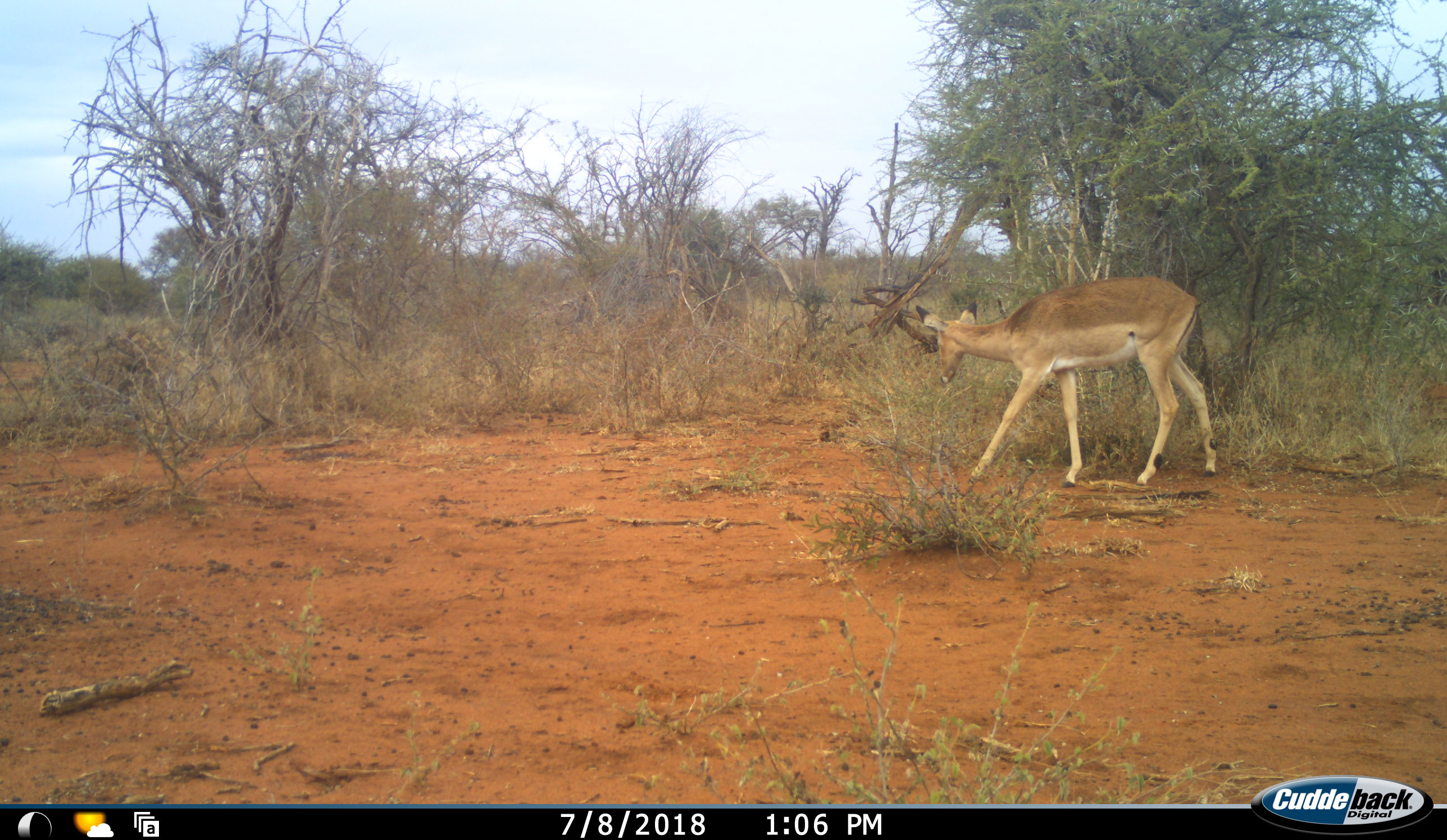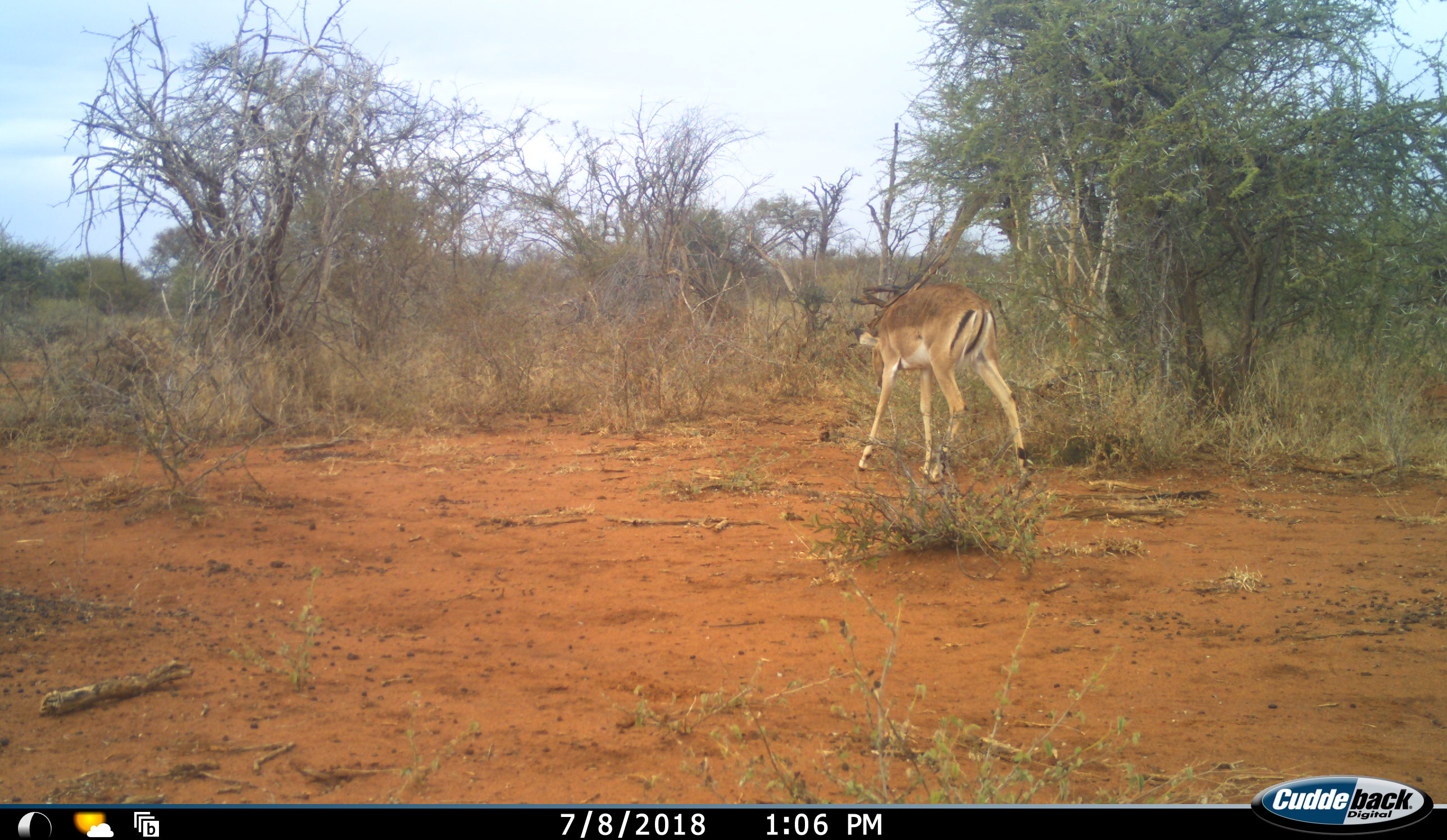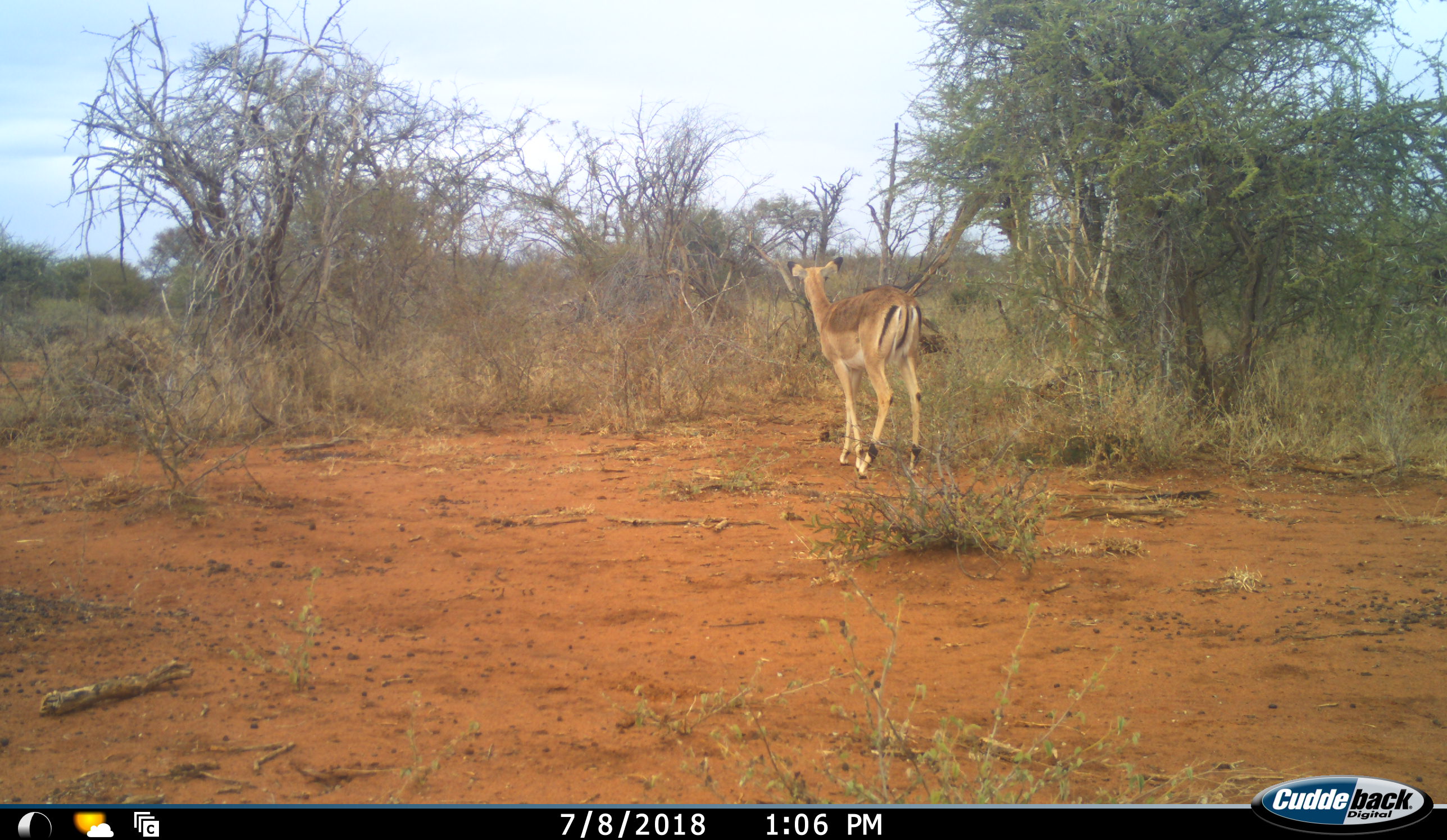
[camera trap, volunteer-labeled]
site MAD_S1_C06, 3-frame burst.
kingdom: Animalia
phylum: Chordata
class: Mammalia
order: Artiodactyla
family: Bovidae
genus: Aepyceros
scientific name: Aepyceros melampus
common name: impala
Impala (Aepyceros melampus), count 1. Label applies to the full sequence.